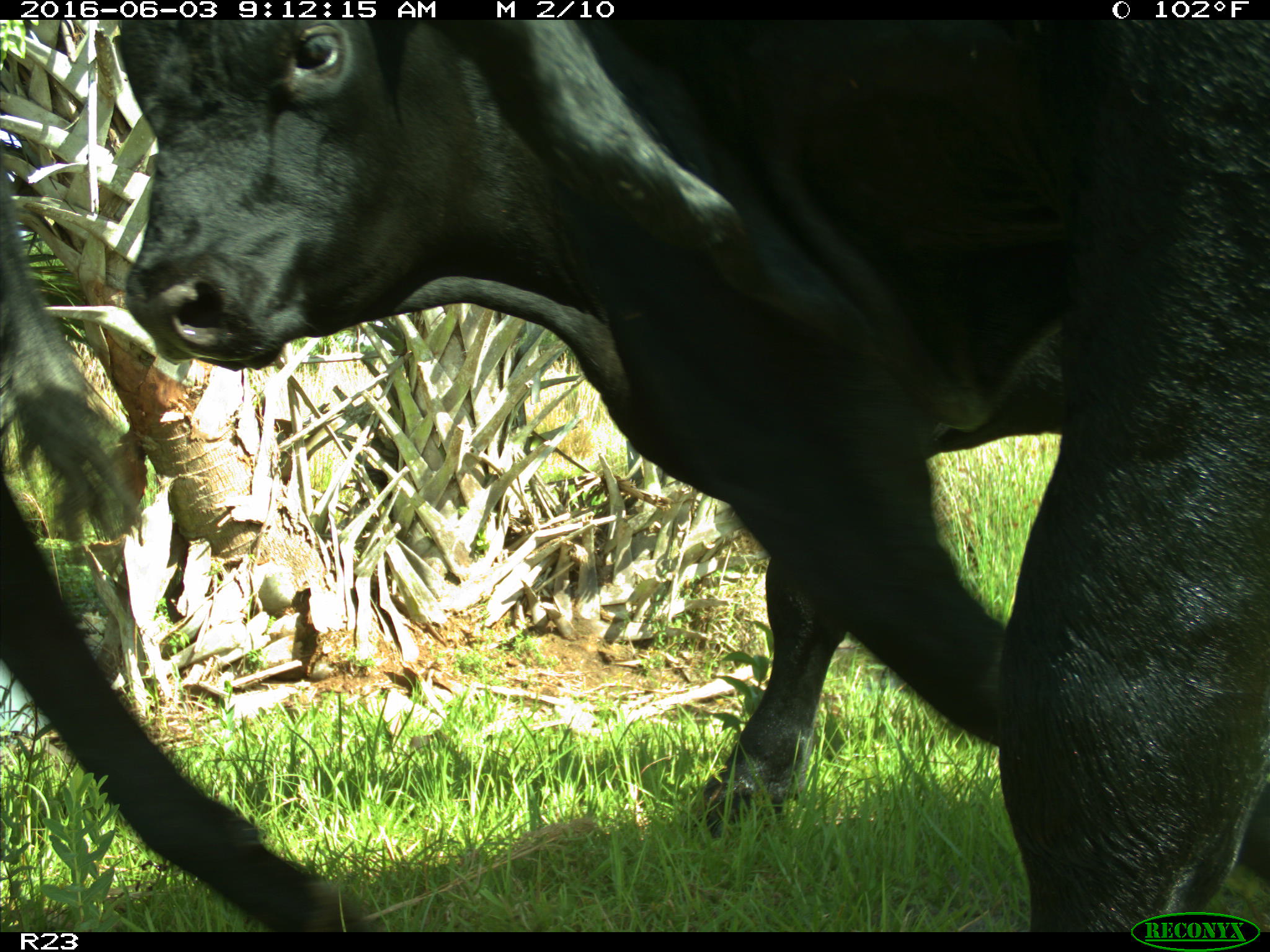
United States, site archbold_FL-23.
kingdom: Animalia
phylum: Chordata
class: Mammalia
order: Artiodactyla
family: Bovidae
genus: Bos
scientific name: Bos taurus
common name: domestic cow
Bos taurus (domestic cow).